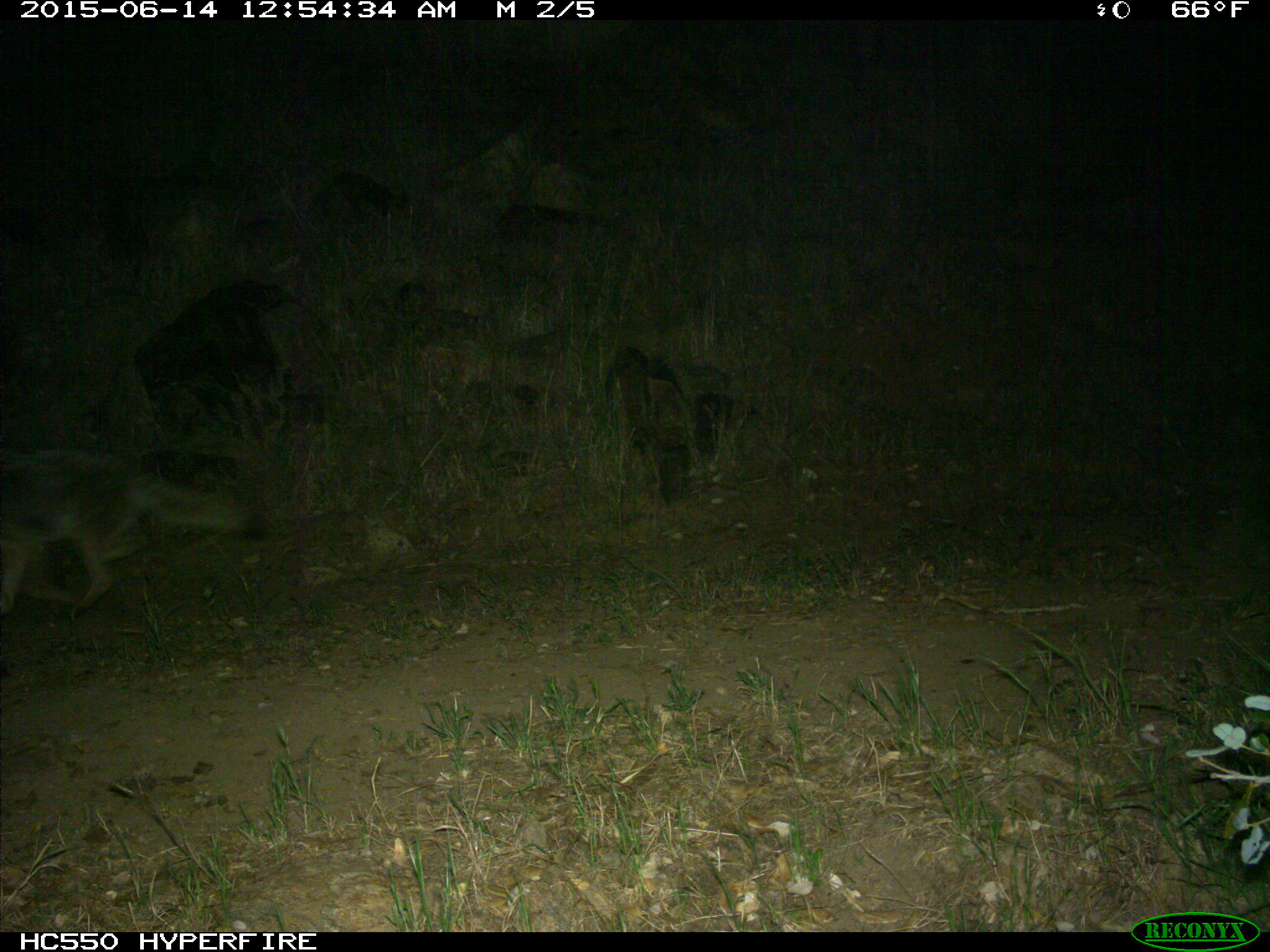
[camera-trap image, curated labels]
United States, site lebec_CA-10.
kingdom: Animalia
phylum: Chordata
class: Mammalia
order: Carnivora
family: Canidae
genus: Canis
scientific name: Canis latrans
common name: coyote